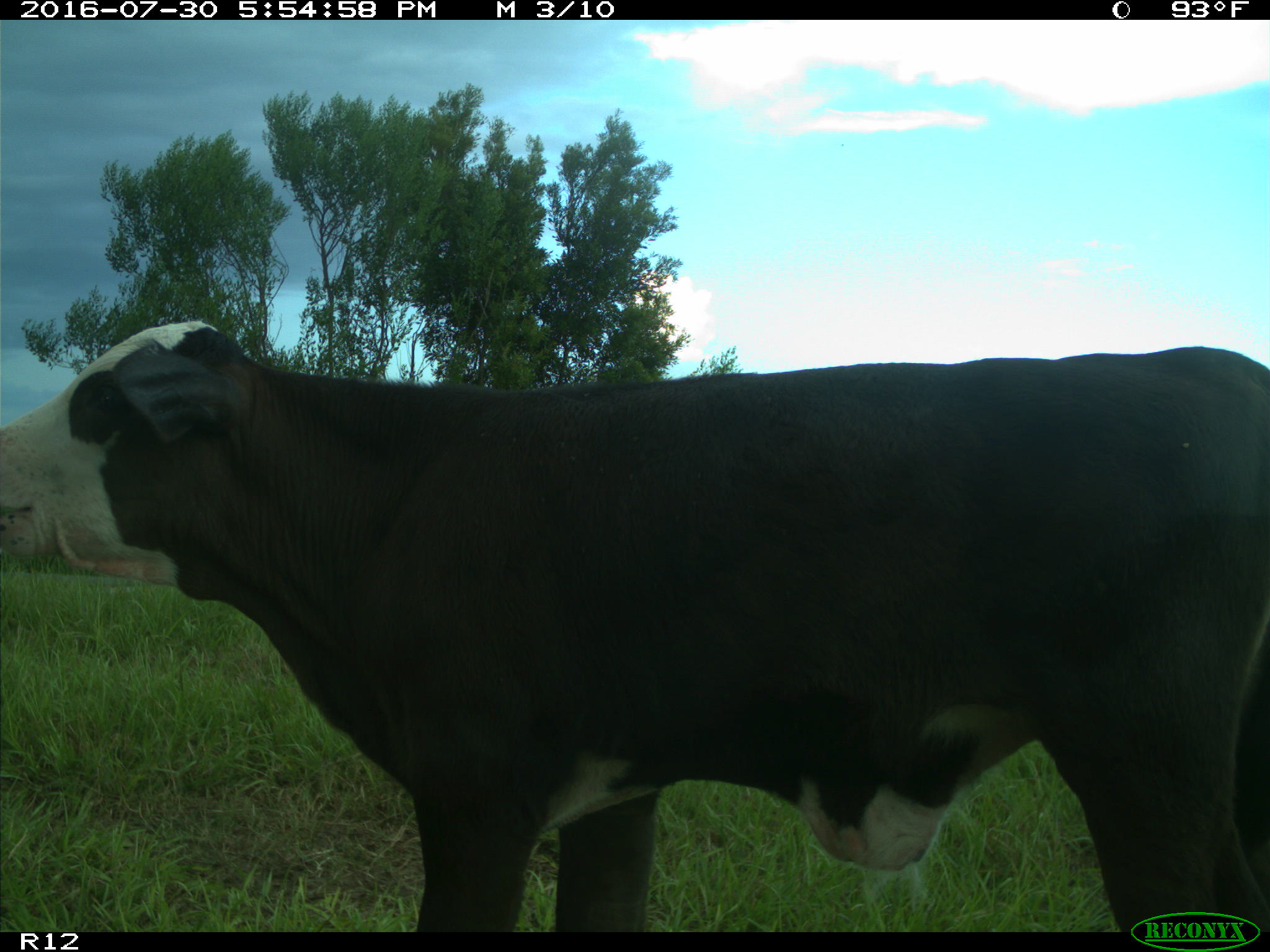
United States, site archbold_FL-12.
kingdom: Animalia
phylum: Chordata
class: Mammalia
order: Artiodactyla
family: Bovidae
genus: Bos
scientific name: Bos taurus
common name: domestic cow